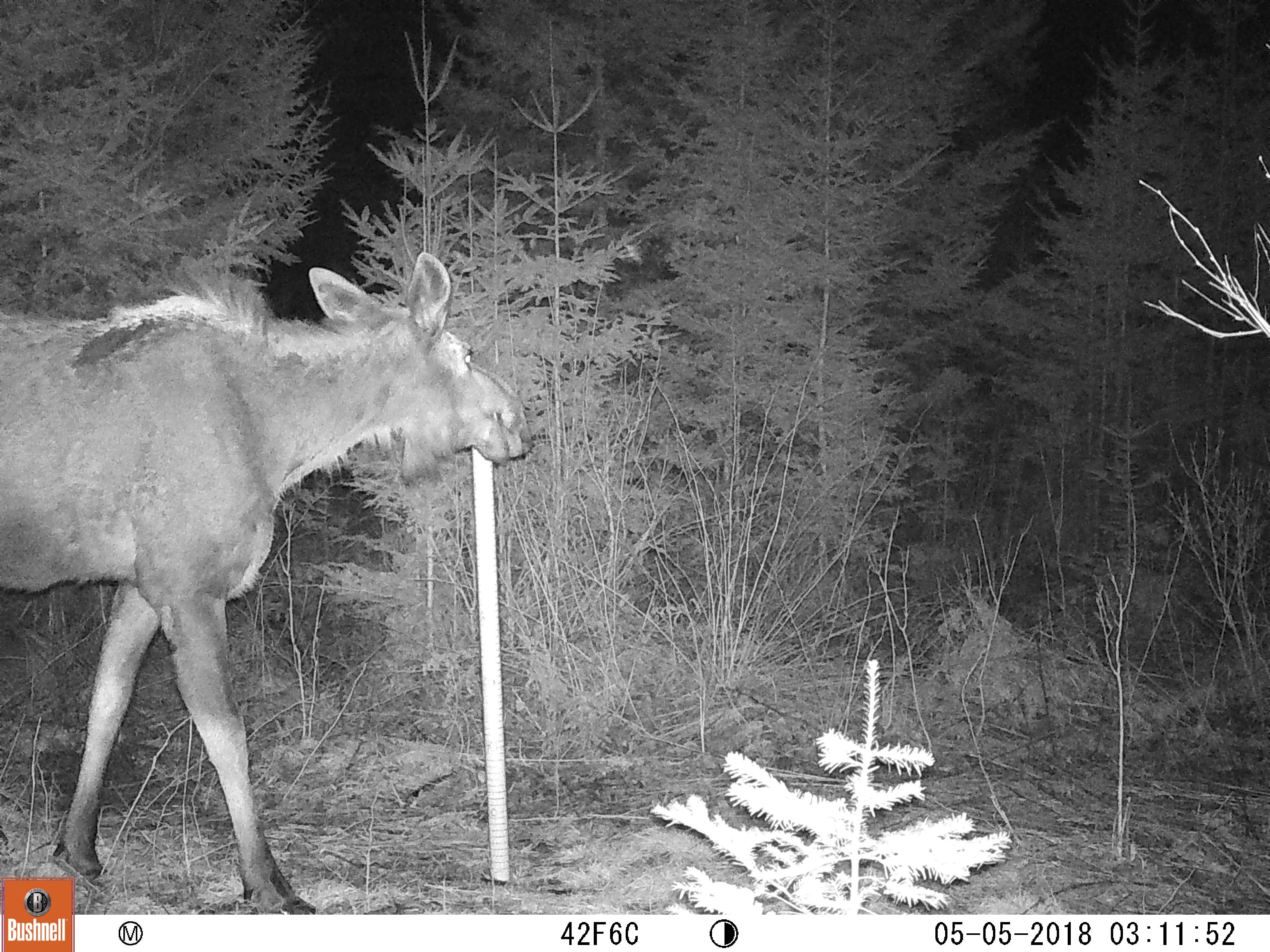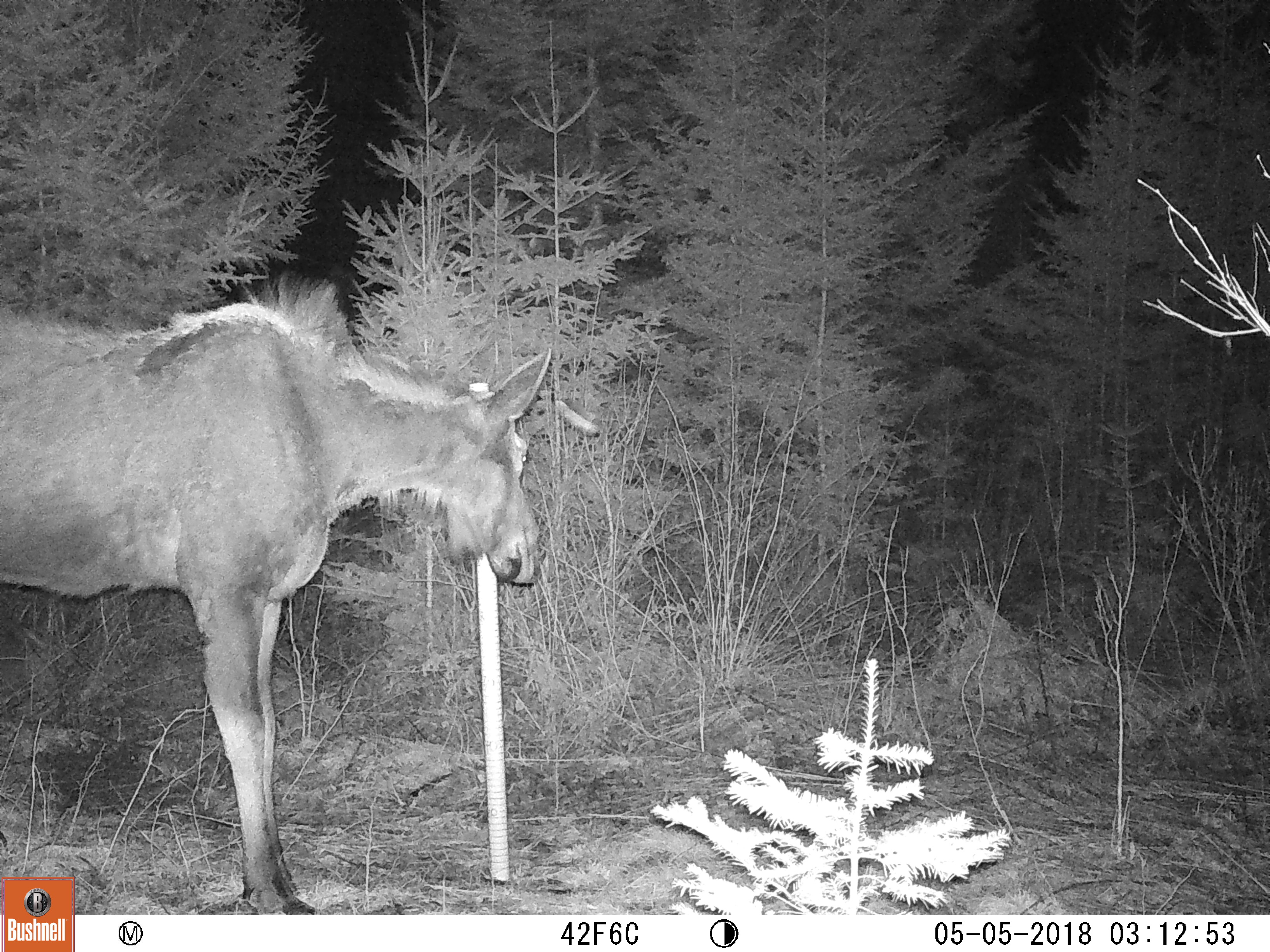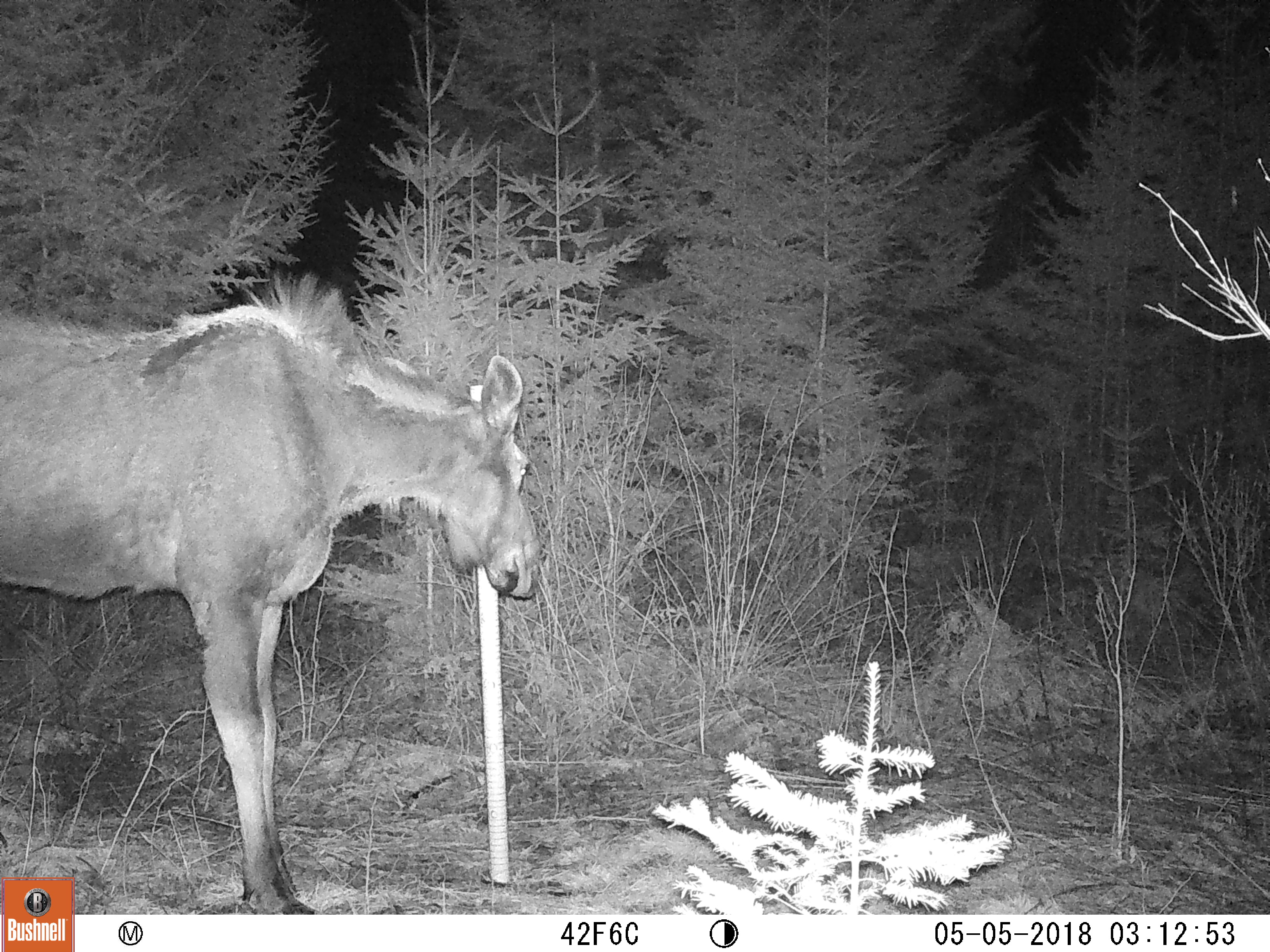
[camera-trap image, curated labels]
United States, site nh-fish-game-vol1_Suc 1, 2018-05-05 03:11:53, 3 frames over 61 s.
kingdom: Animalia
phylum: Chordata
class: Mammalia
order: Artiodactyla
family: Cervidae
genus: Alces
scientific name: Alces alces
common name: moose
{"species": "moose (Alces alces)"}